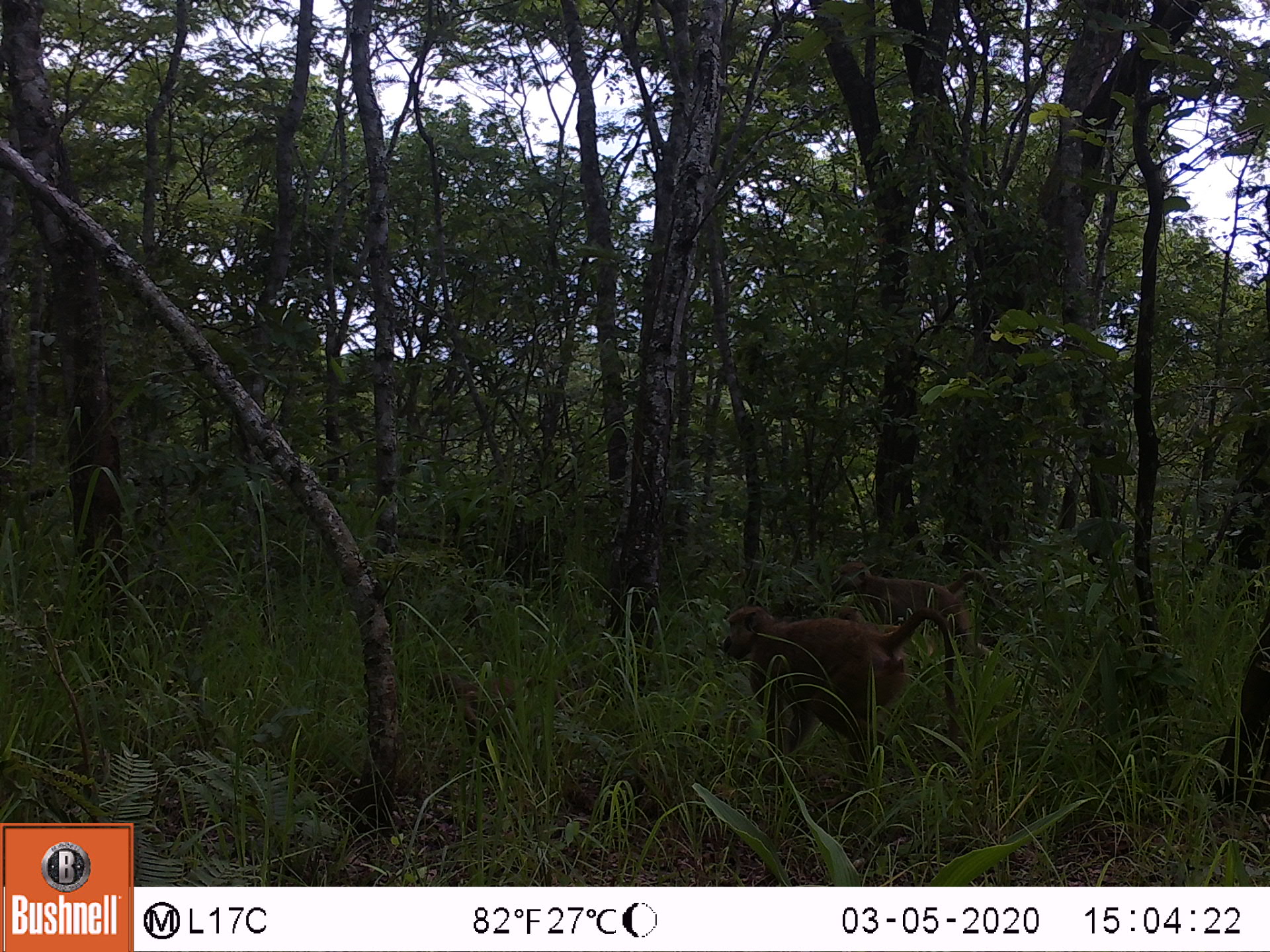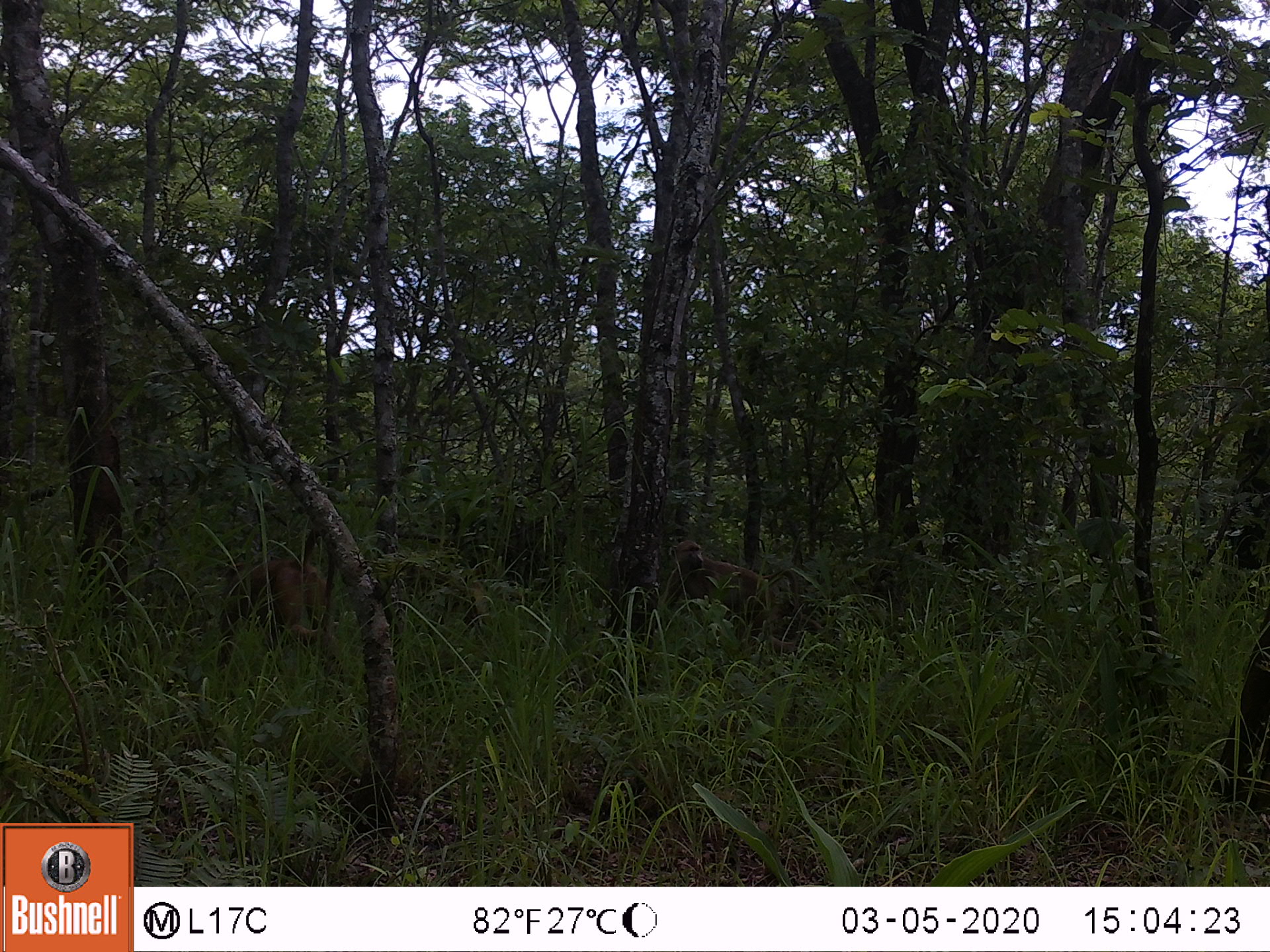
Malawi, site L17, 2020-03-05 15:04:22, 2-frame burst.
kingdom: Animalia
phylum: Chordata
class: Mammalia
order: Primates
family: Cercopithecidae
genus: Papio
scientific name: Papio cynocephalus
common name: yellow baboon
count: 3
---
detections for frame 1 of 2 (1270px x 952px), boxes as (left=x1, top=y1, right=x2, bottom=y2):
yellow baboon: (left=717, top=602, right=963, bottom=767); (left=425, top=659, right=562, bottom=757); (left=828, top=558, right=1015, bottom=627)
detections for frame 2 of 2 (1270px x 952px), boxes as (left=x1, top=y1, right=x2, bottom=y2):
yellow baboon: (left=210, top=529, right=341, bottom=679); (left=662, top=536, right=805, bottom=642); (left=396, top=562, right=495, bottom=637)